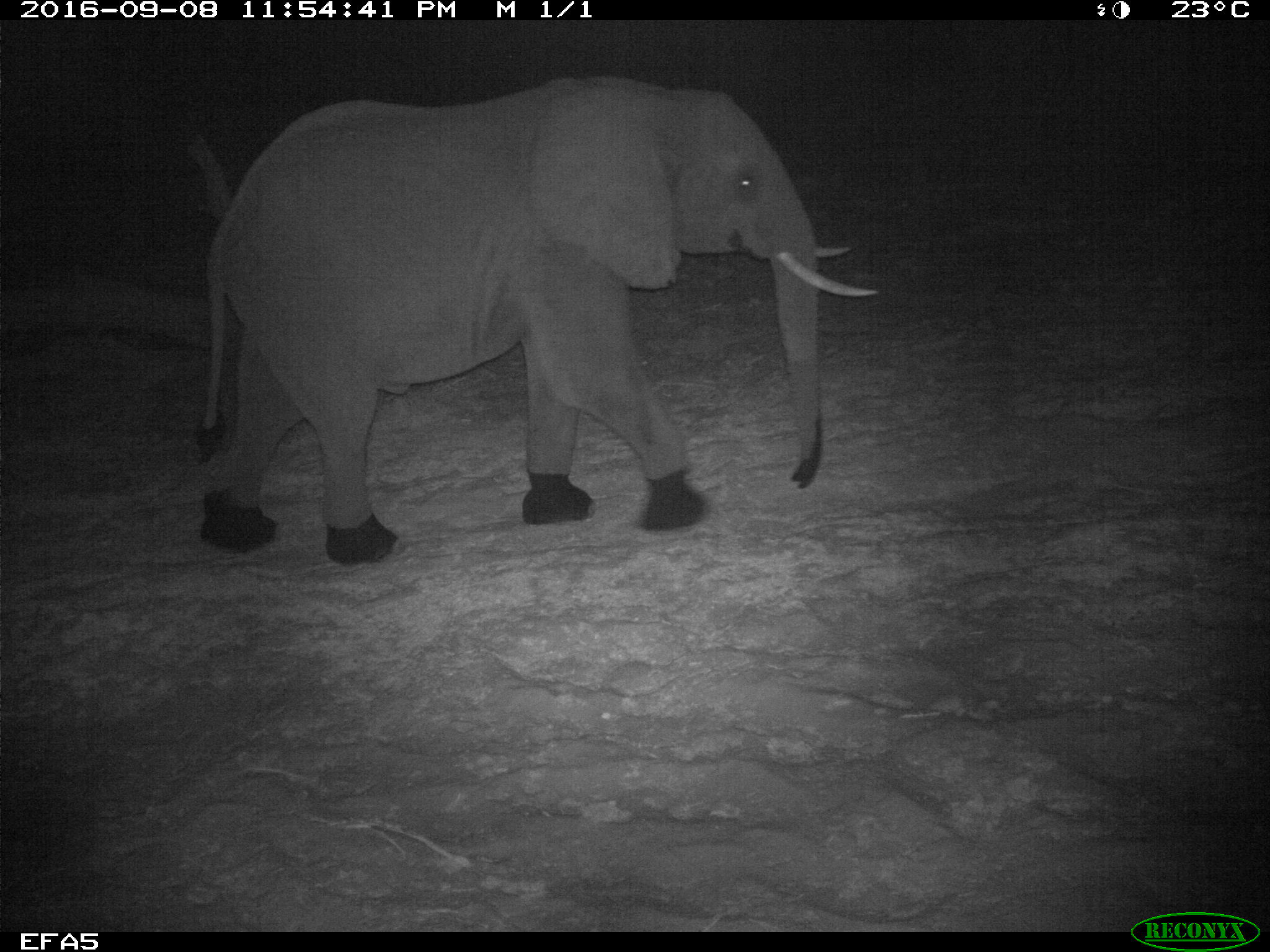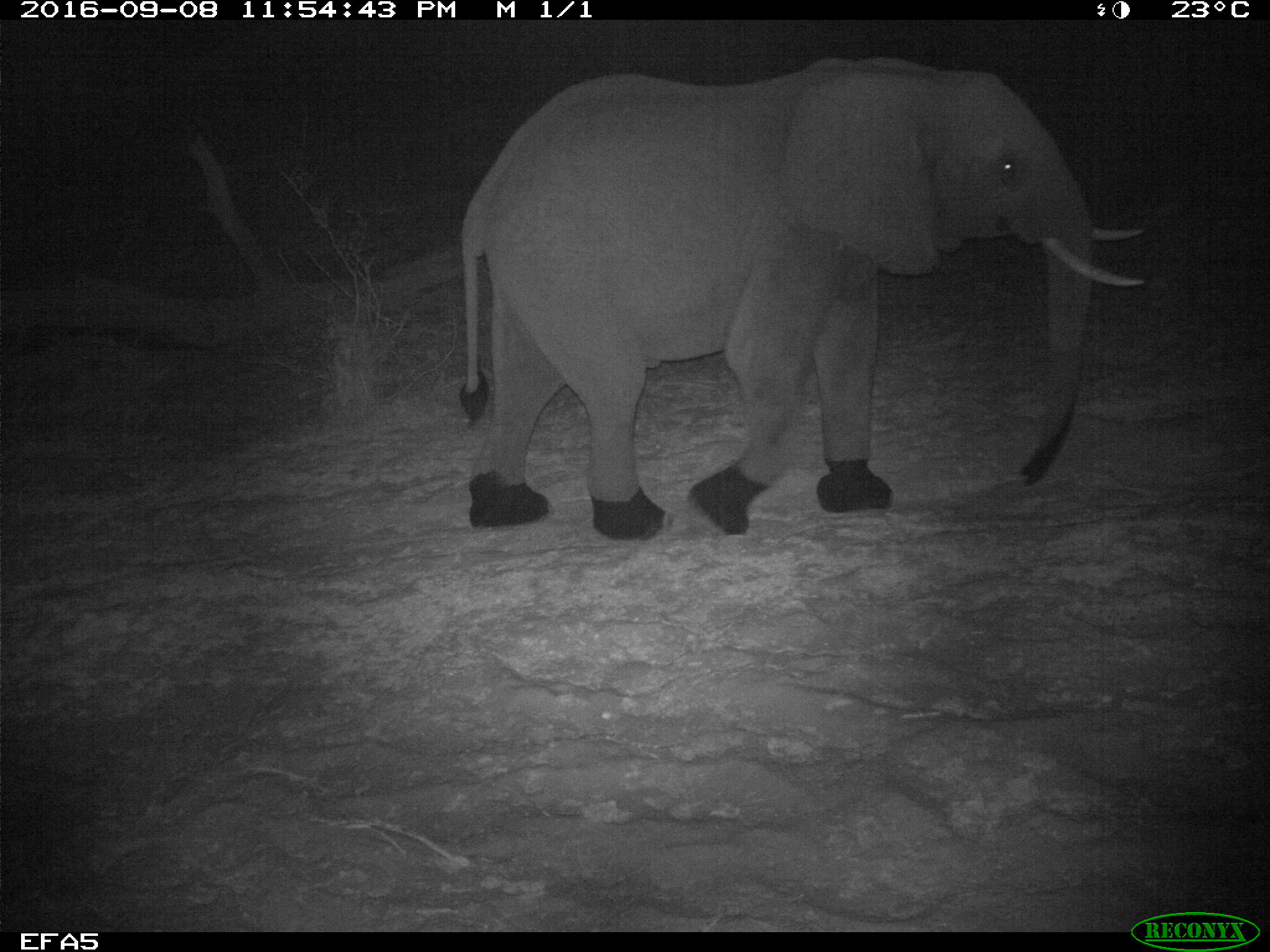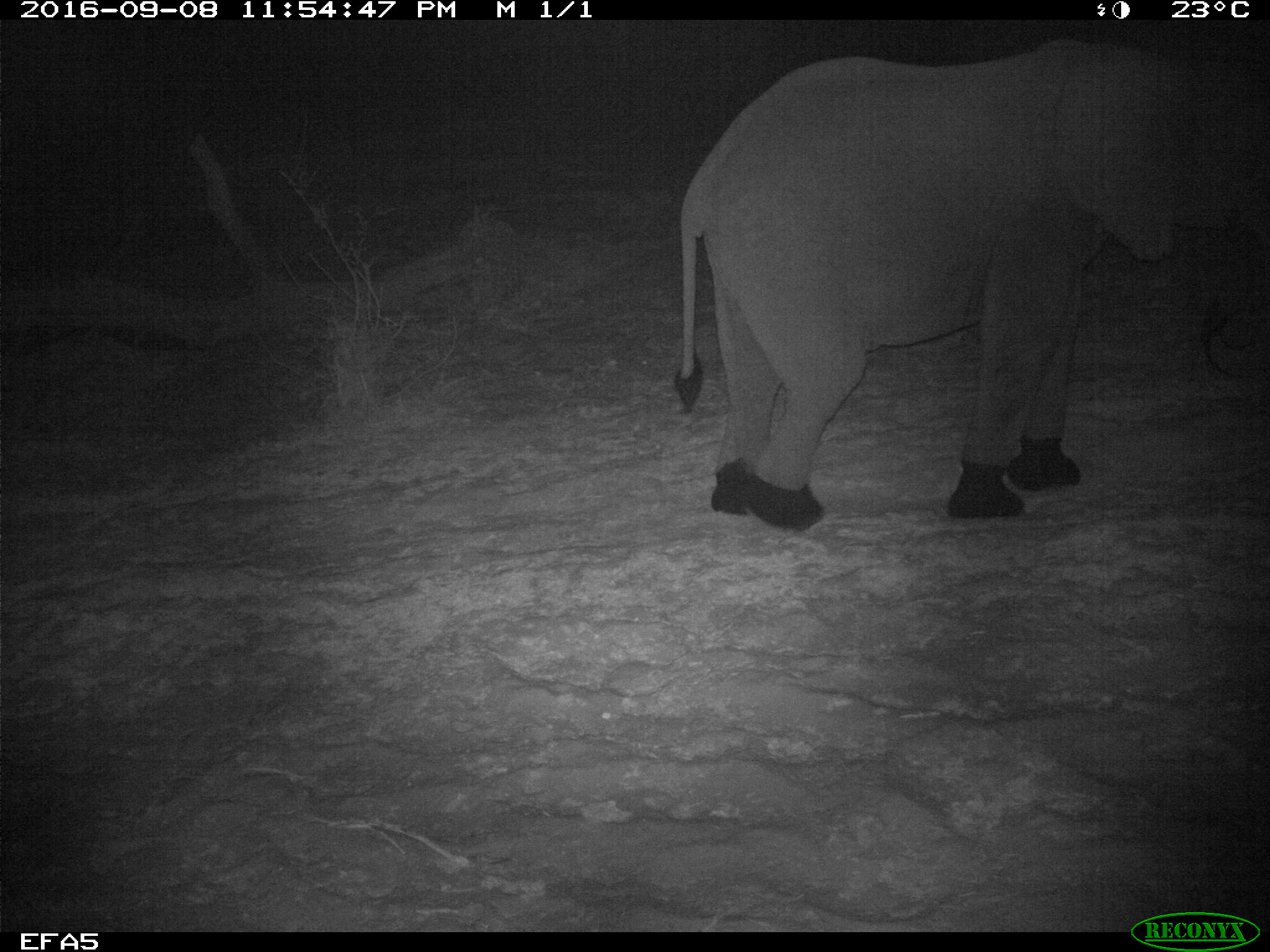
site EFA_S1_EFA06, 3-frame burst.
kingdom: Animalia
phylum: Chordata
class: Mammalia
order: Proboscidea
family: Elephantidae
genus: Loxodonta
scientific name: Loxodonta africana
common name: african bush elephant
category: elephant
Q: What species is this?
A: Elephant (african bush elephant) (Loxodonta africana).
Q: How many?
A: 1.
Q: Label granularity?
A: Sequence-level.